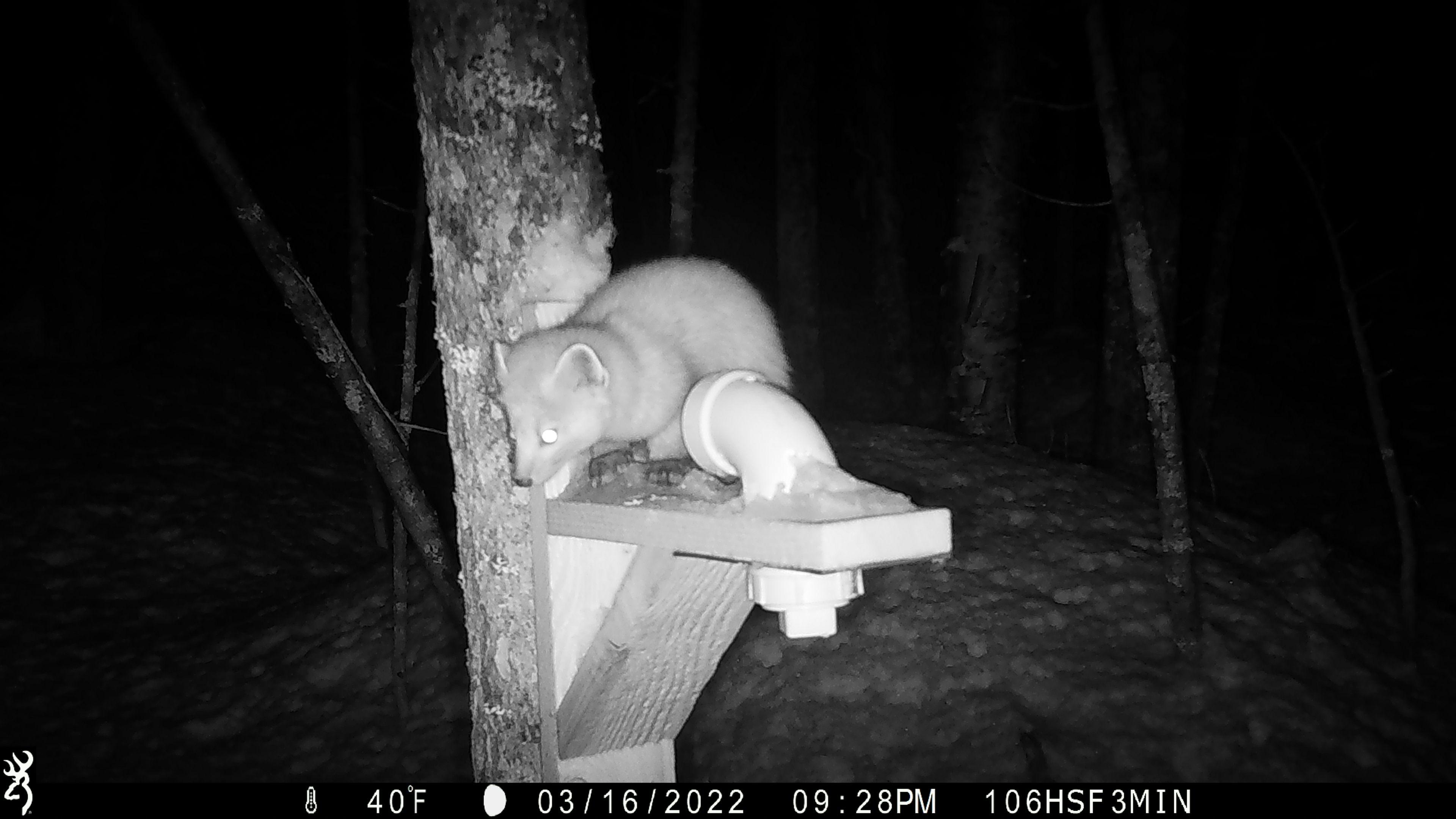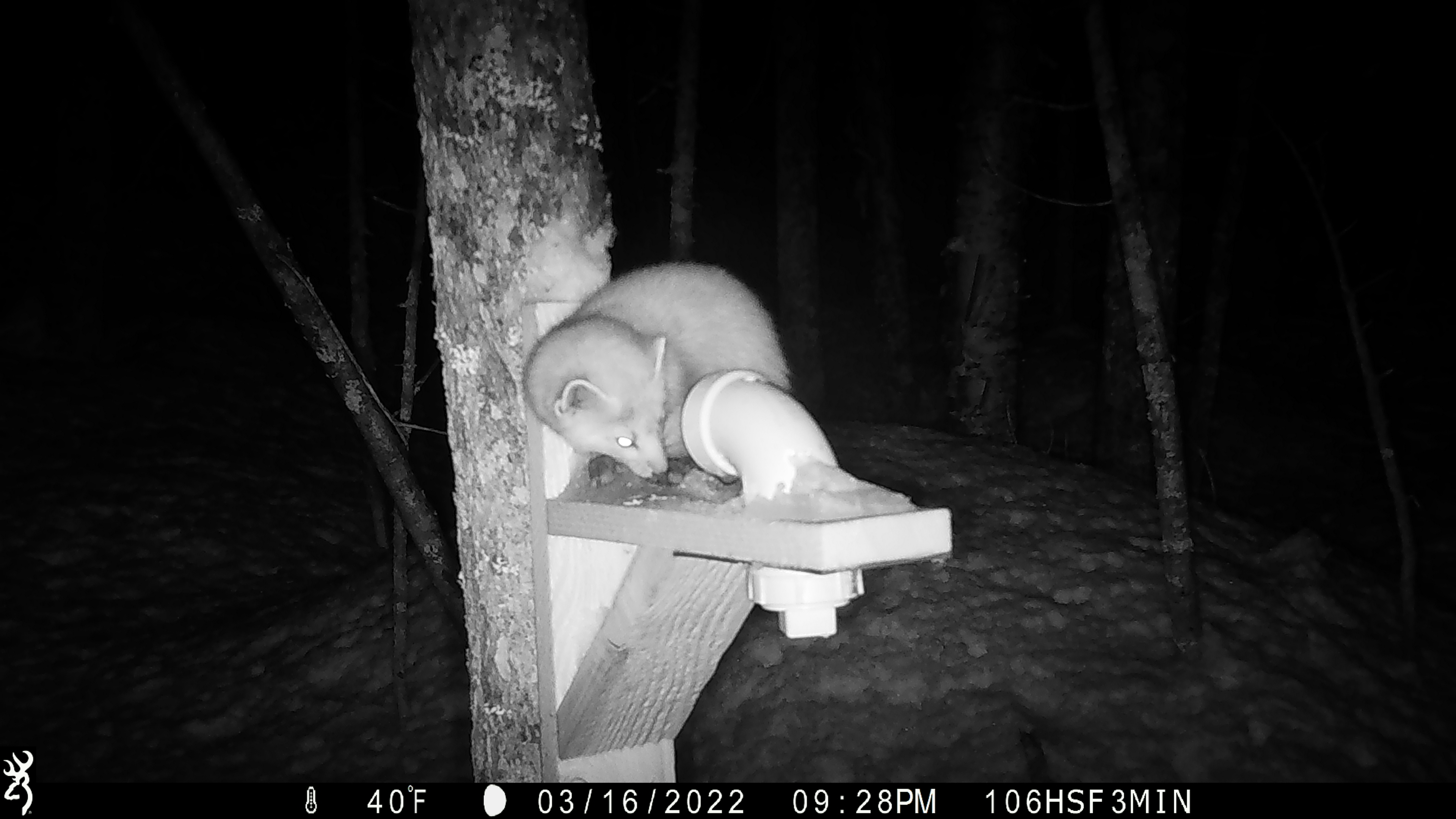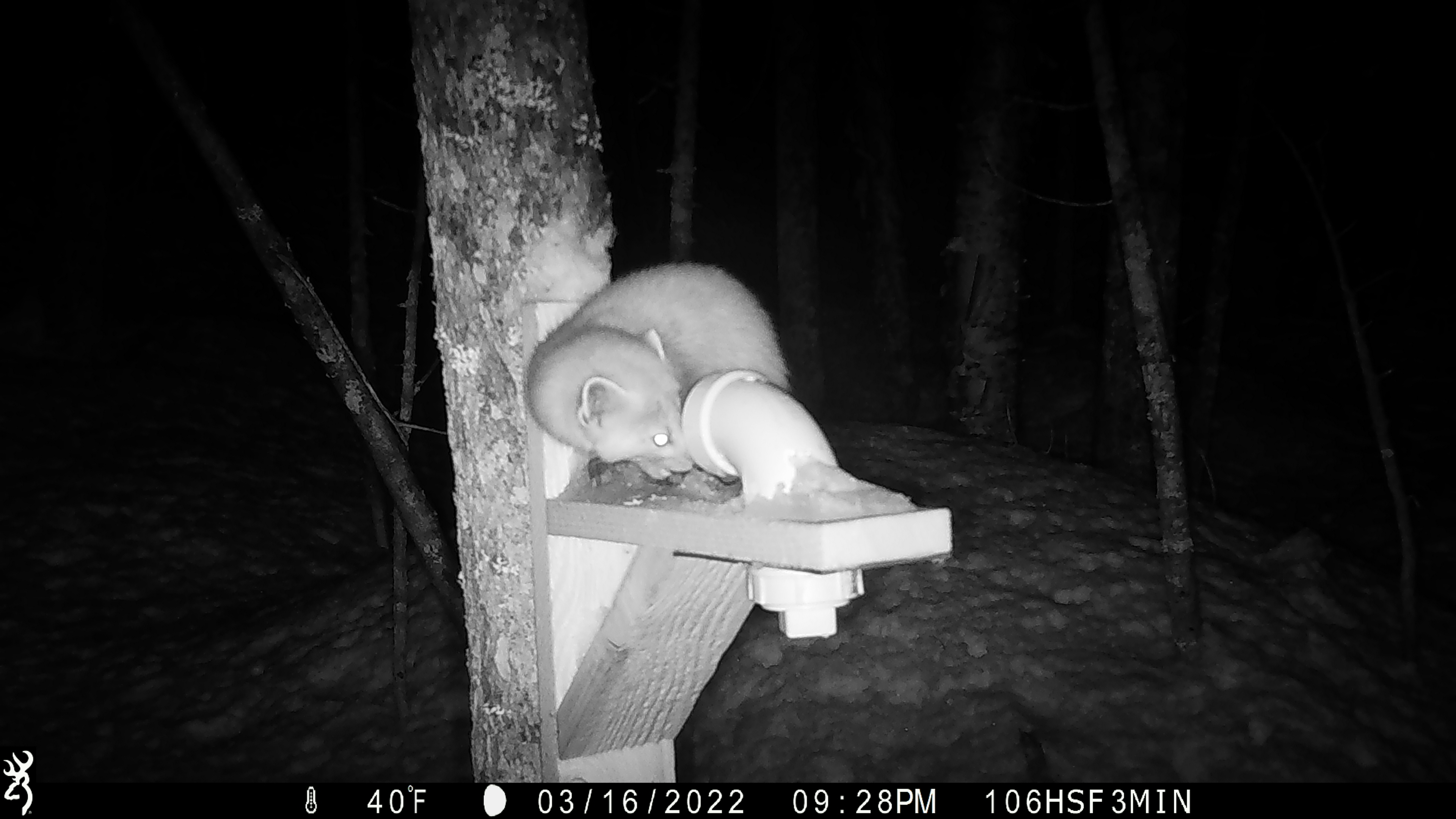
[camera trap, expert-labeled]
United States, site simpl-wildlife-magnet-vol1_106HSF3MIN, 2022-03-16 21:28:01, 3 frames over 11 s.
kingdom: Animalia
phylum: Chordata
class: Mammalia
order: Carnivora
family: Mustelidae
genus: Martes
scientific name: Martes americana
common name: american marten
American marten (Martes americana).